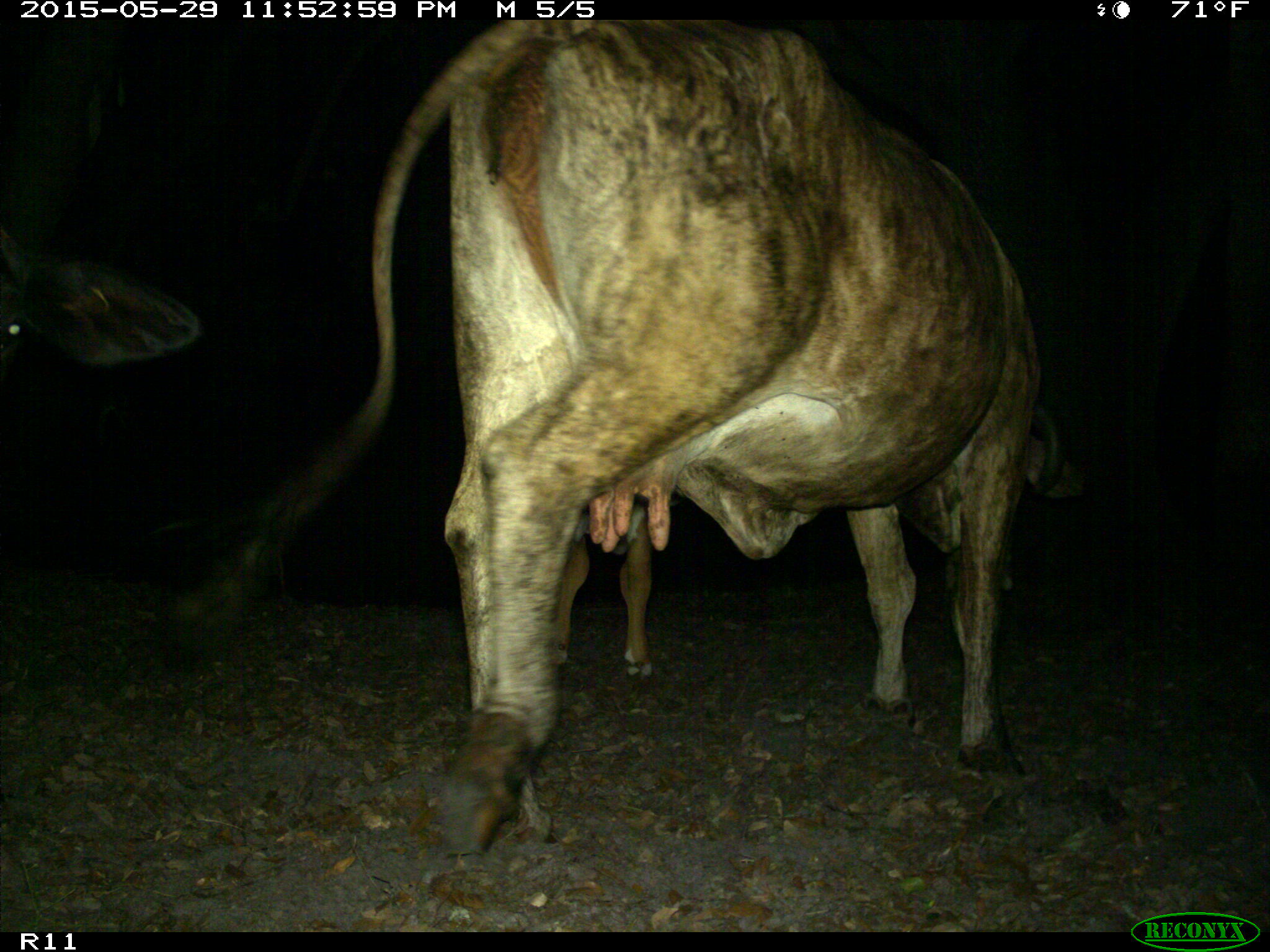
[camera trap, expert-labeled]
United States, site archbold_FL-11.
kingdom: Animalia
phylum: Chordata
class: Mammalia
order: Artiodactyla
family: Bovidae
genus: Bos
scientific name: Bos taurus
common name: domestic cow